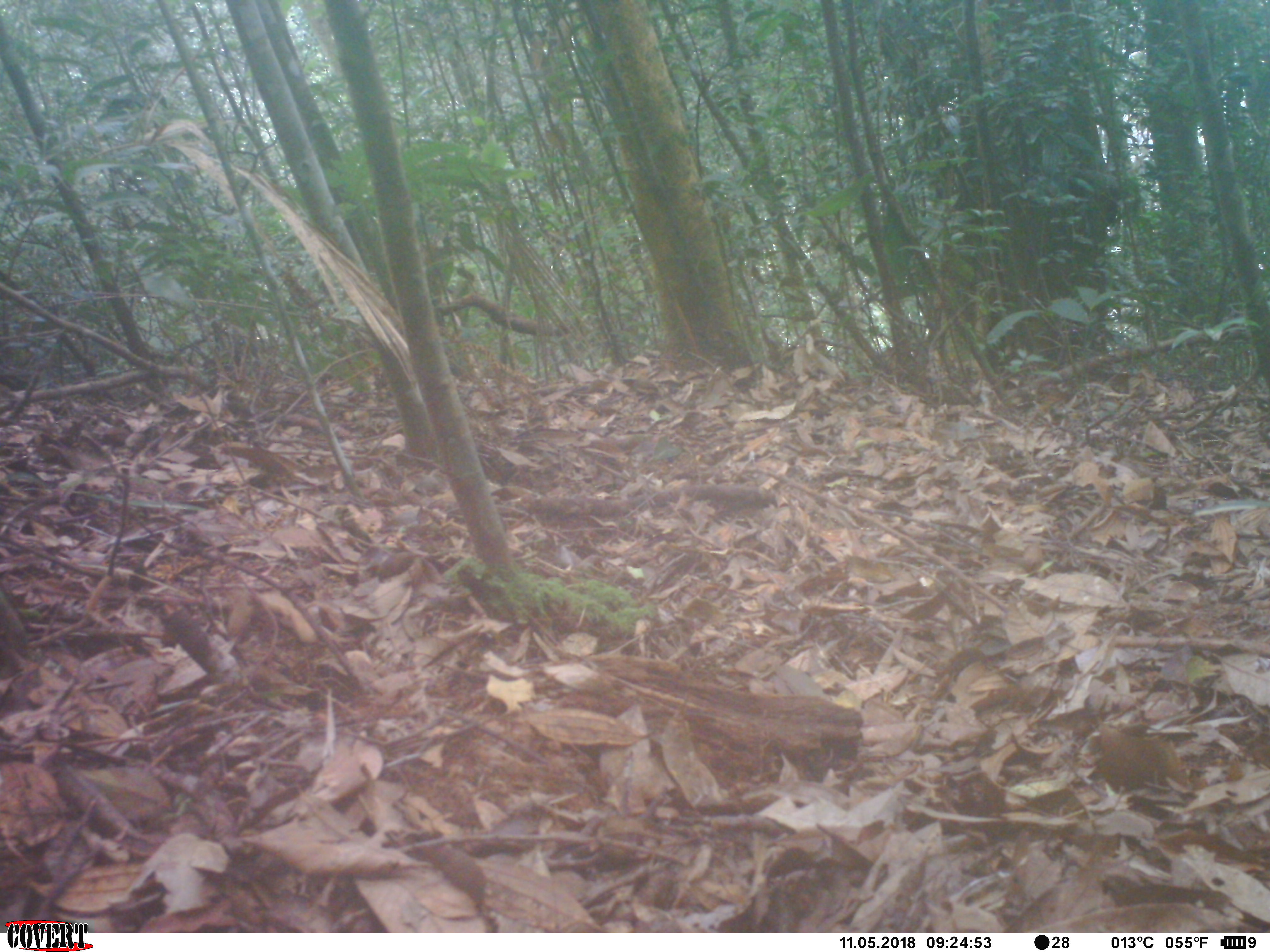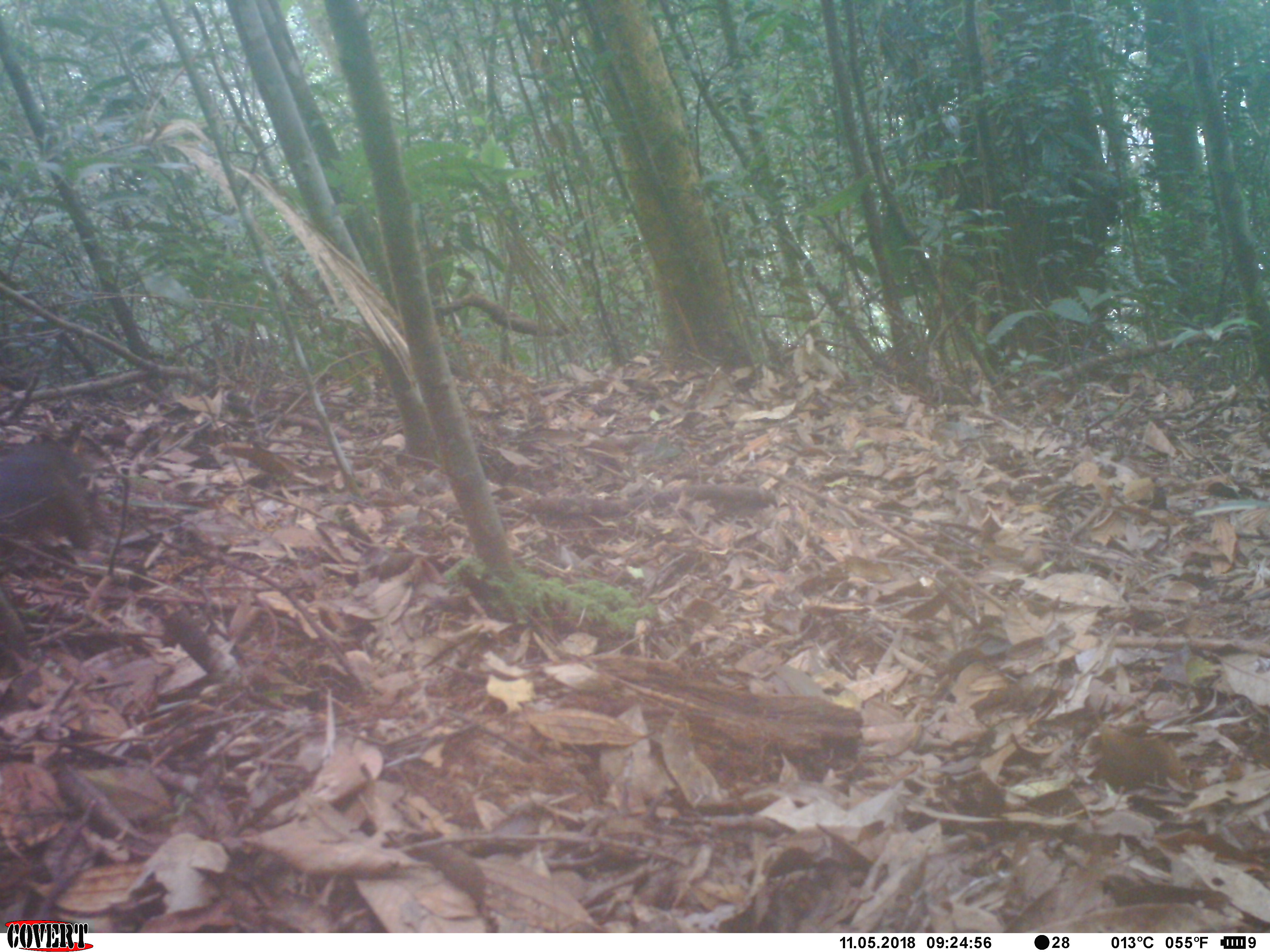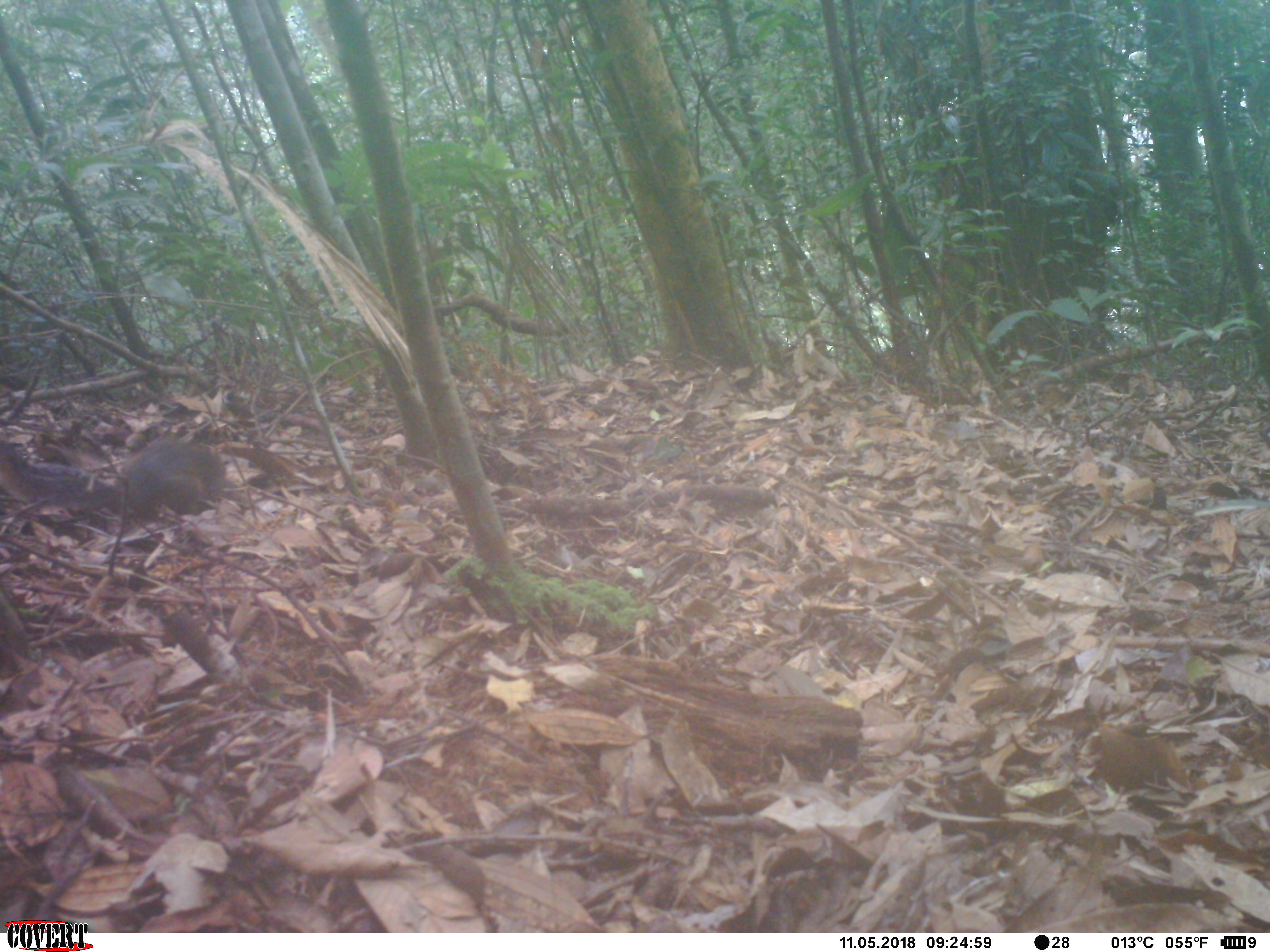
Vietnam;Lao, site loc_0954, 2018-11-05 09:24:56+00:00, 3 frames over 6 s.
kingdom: Animalia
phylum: Chordata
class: Mammalia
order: Rodentia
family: Sciuridae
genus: Dremomys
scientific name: Dremomys rufigenis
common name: red-cheeked squirrel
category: red cheeked squirrel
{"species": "red cheeked squirrel (red-cheeked squirrel) (Dremomys rufigenis)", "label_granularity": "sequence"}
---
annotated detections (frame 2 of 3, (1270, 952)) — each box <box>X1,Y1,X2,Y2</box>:
red cheeked squirrel: <box>0,438,94,547</box>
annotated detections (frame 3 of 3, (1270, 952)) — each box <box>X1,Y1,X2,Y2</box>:
red cheeked squirrel: <box>0,436,227,520</box>